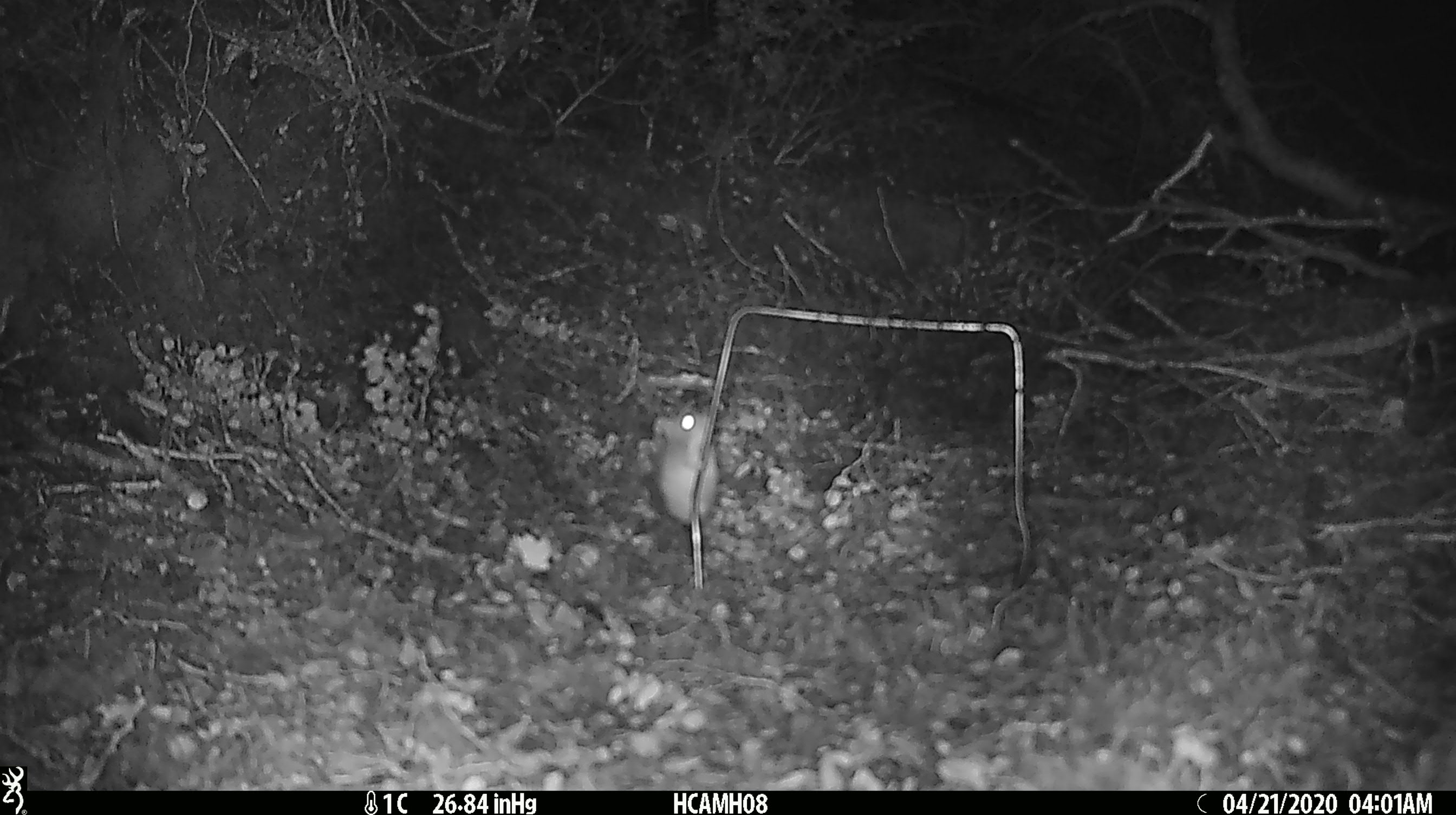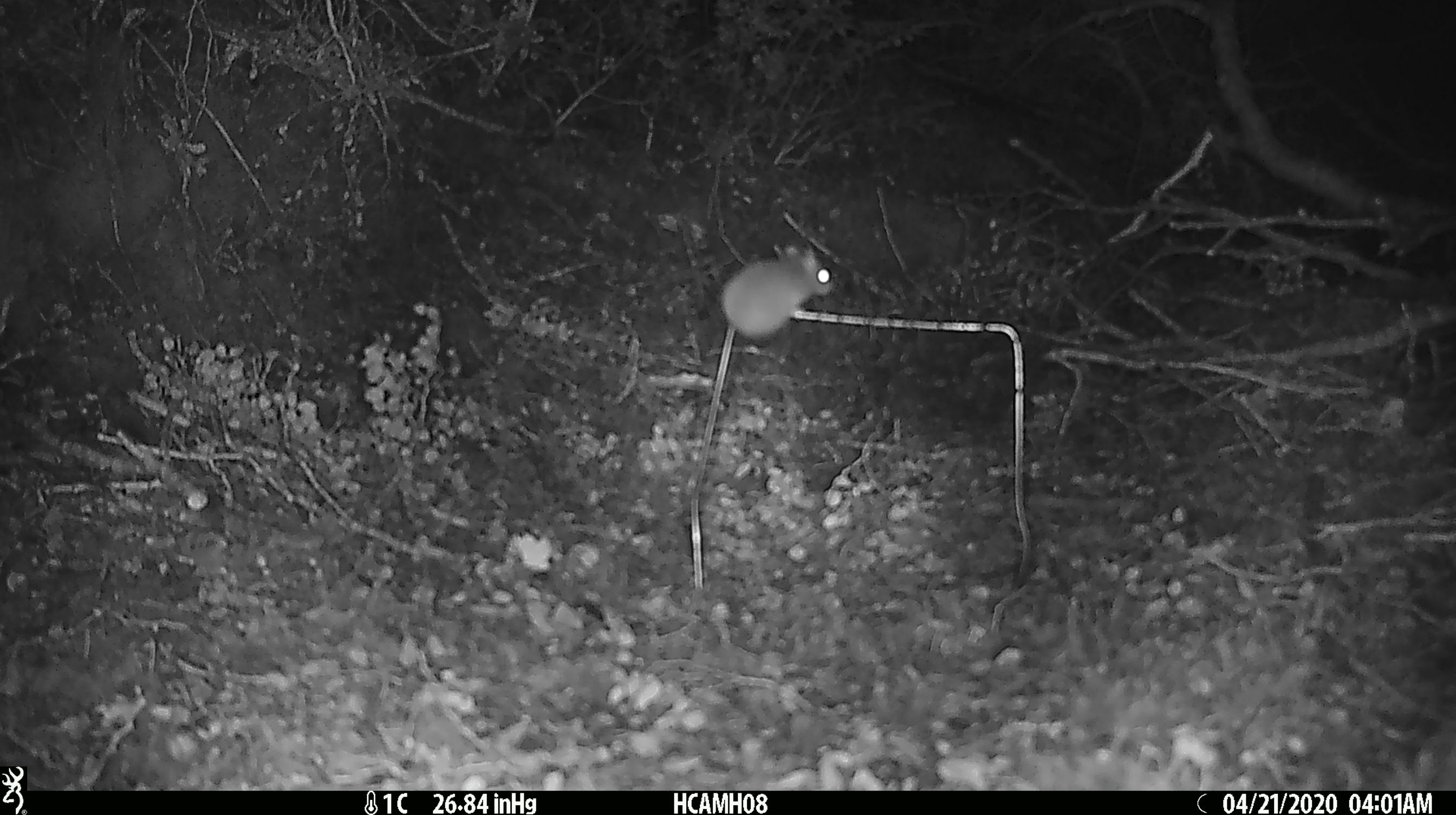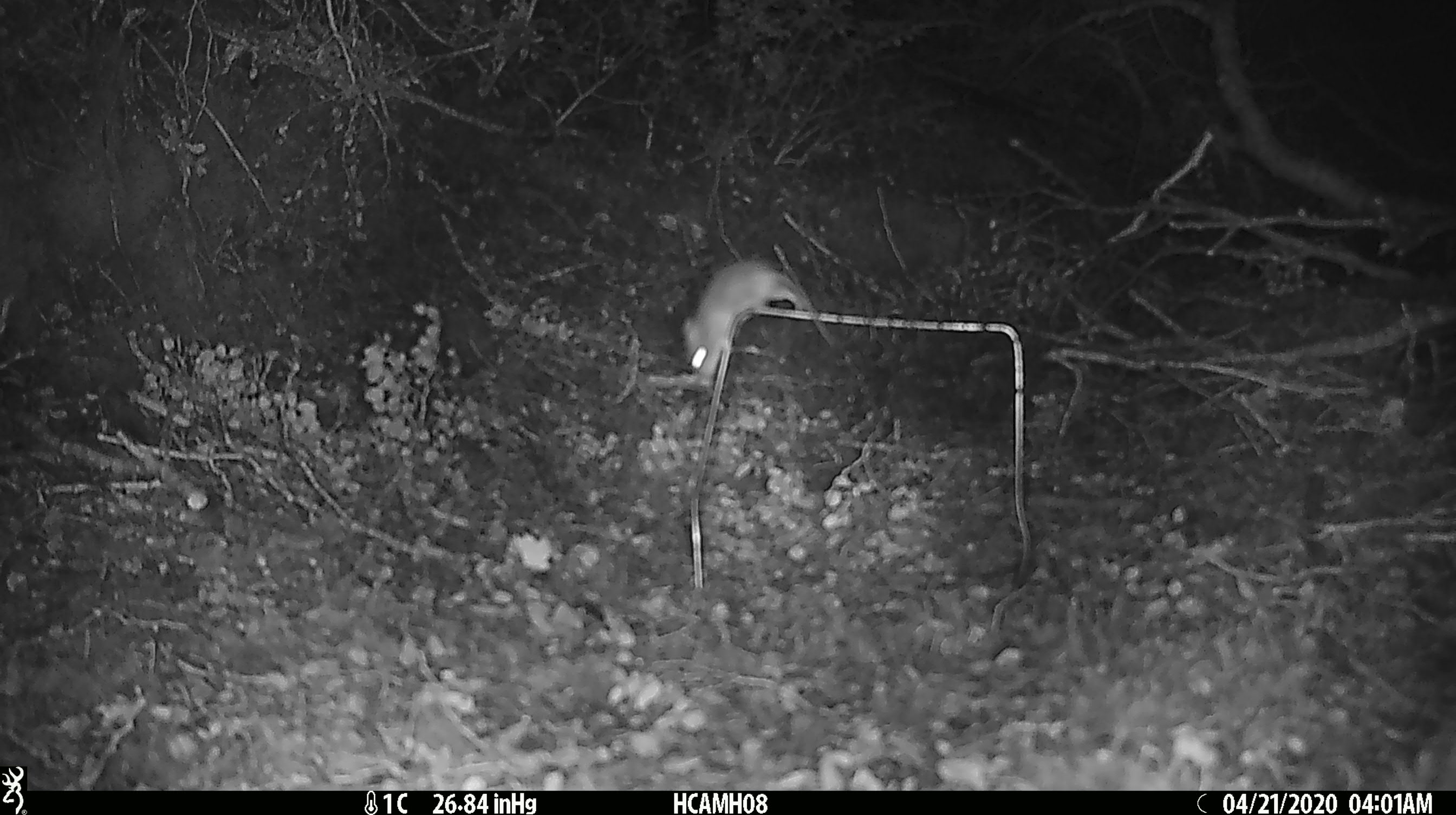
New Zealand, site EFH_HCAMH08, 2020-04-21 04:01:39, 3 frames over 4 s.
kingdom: Animalia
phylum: Chordata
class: Mammalia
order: Rodentia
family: Muridae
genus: Mus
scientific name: Mus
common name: mouse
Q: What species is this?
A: Mouse (Mus).